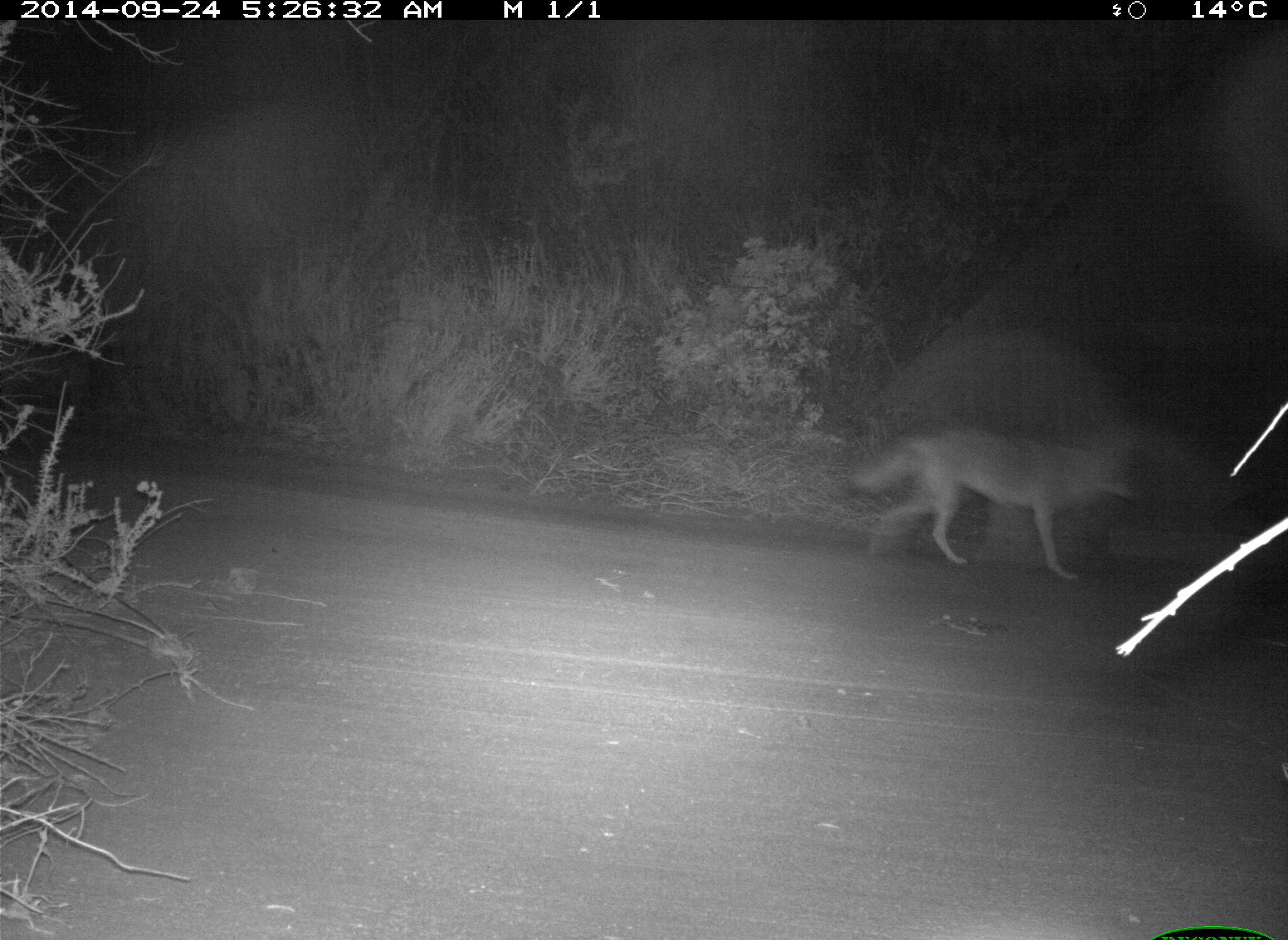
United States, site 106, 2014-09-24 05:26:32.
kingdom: Animalia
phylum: Chordata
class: Mammalia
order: Carnivora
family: Canidae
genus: Canis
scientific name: Canis latrans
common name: coyote